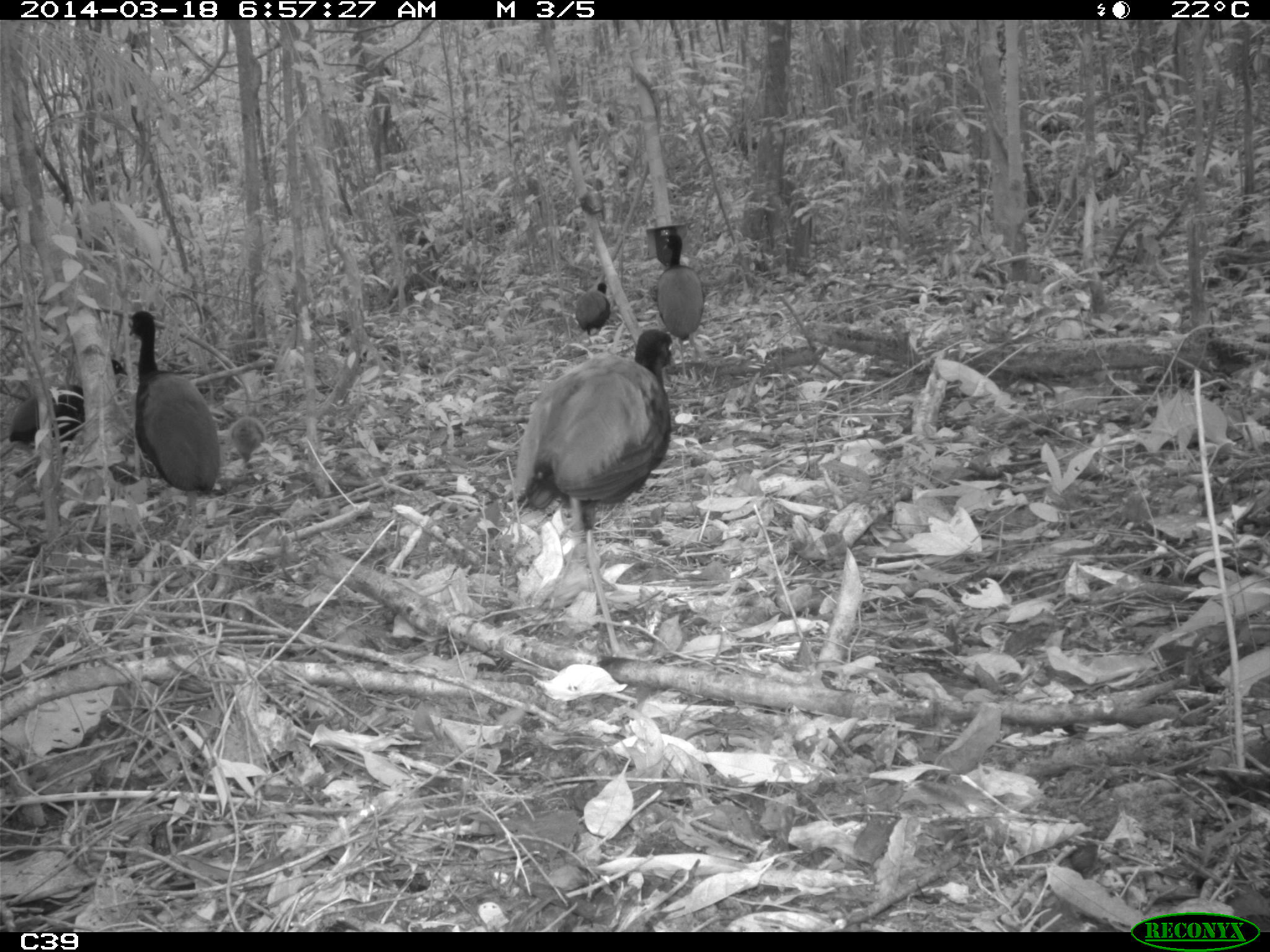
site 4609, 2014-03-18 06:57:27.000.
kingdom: Animalia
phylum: Chordata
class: Aves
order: Gruiformes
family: Psophiidae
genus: Psophia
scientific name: Psophia crepitans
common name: gray-winged trumpeter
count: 11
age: adult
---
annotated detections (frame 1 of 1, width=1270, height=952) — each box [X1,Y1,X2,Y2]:
psophia crepitans: [513,327,679,658]; [127,310,222,525]; [8,358,125,458]; [651,225,704,377]; [575,282,611,345]; [230,416,268,469]